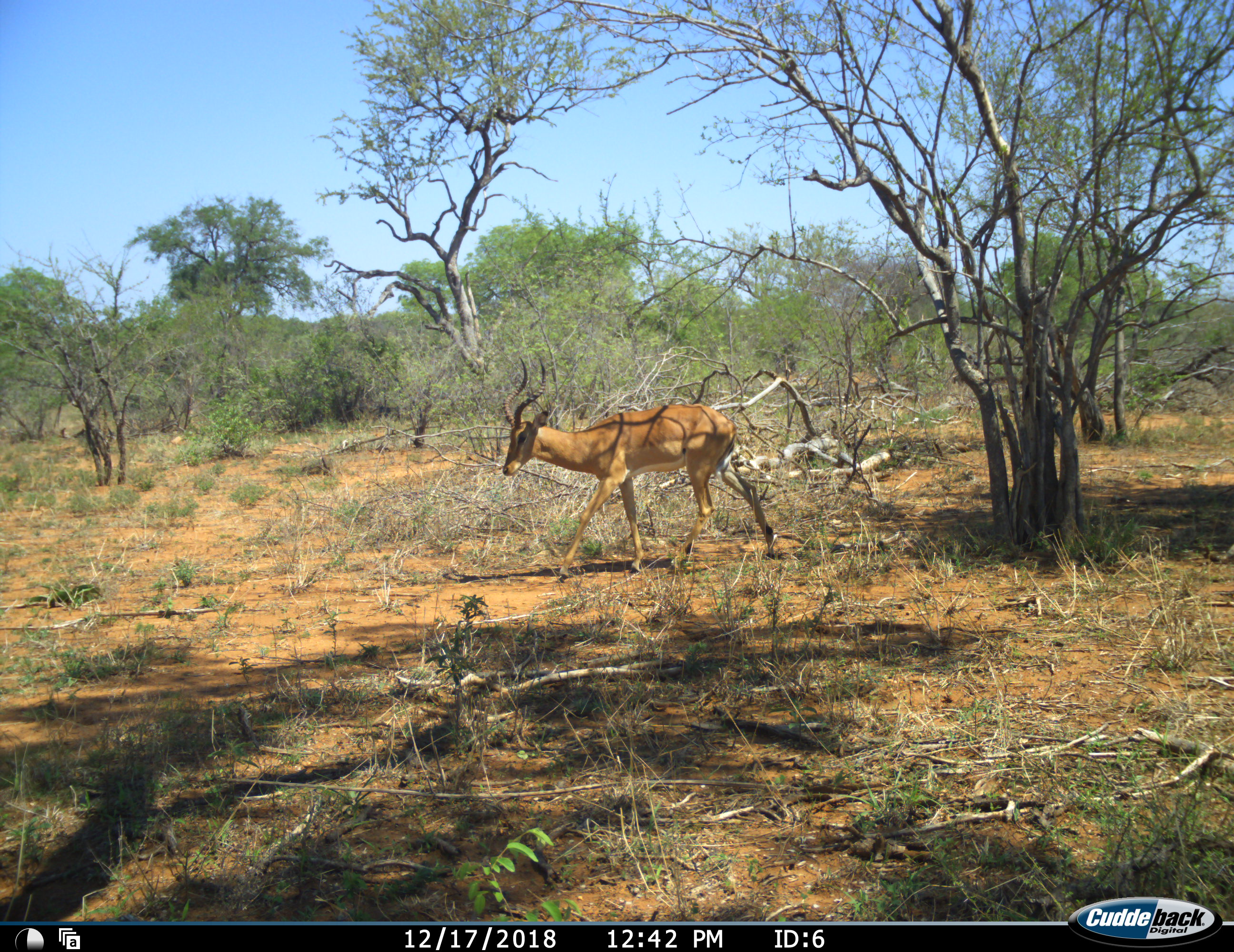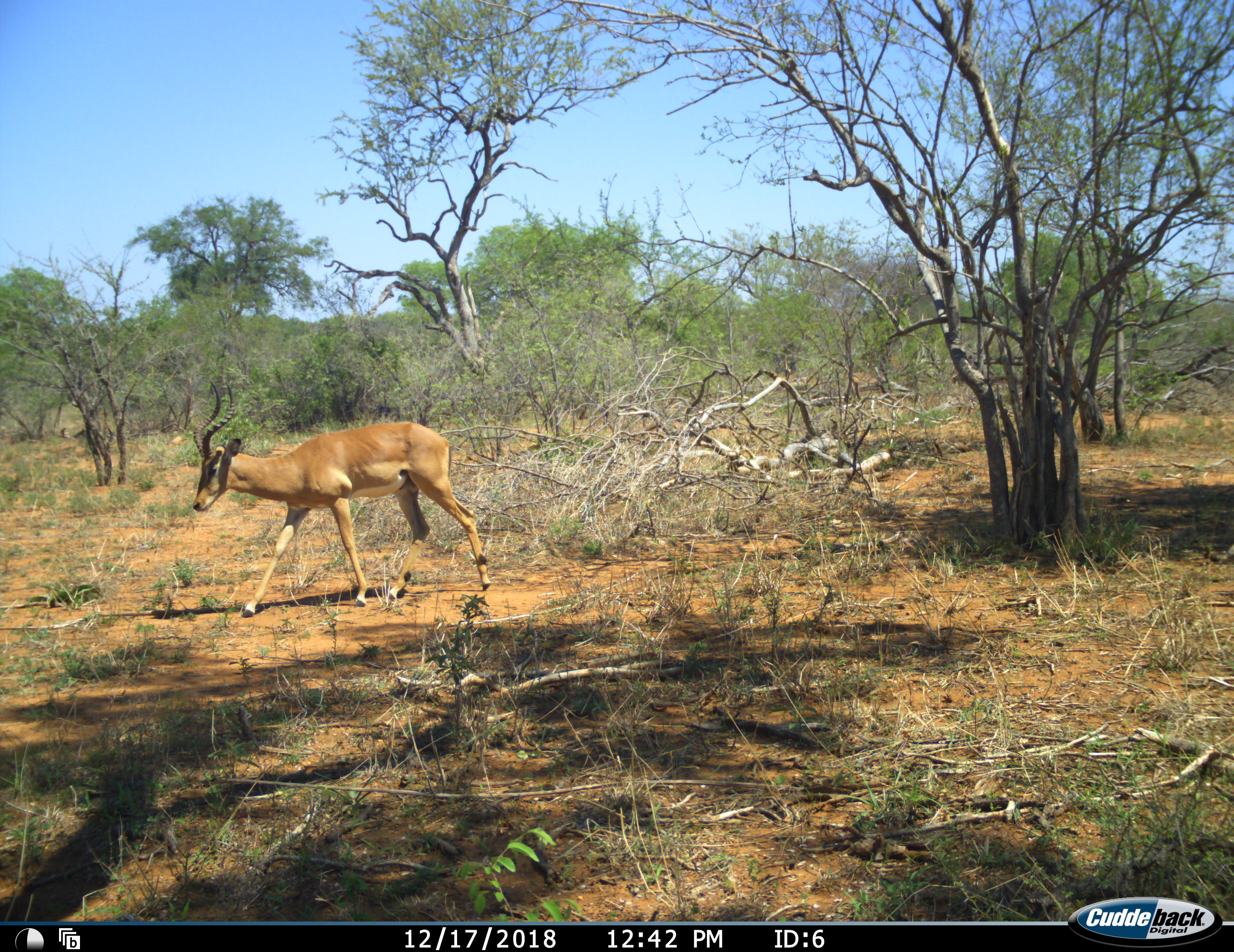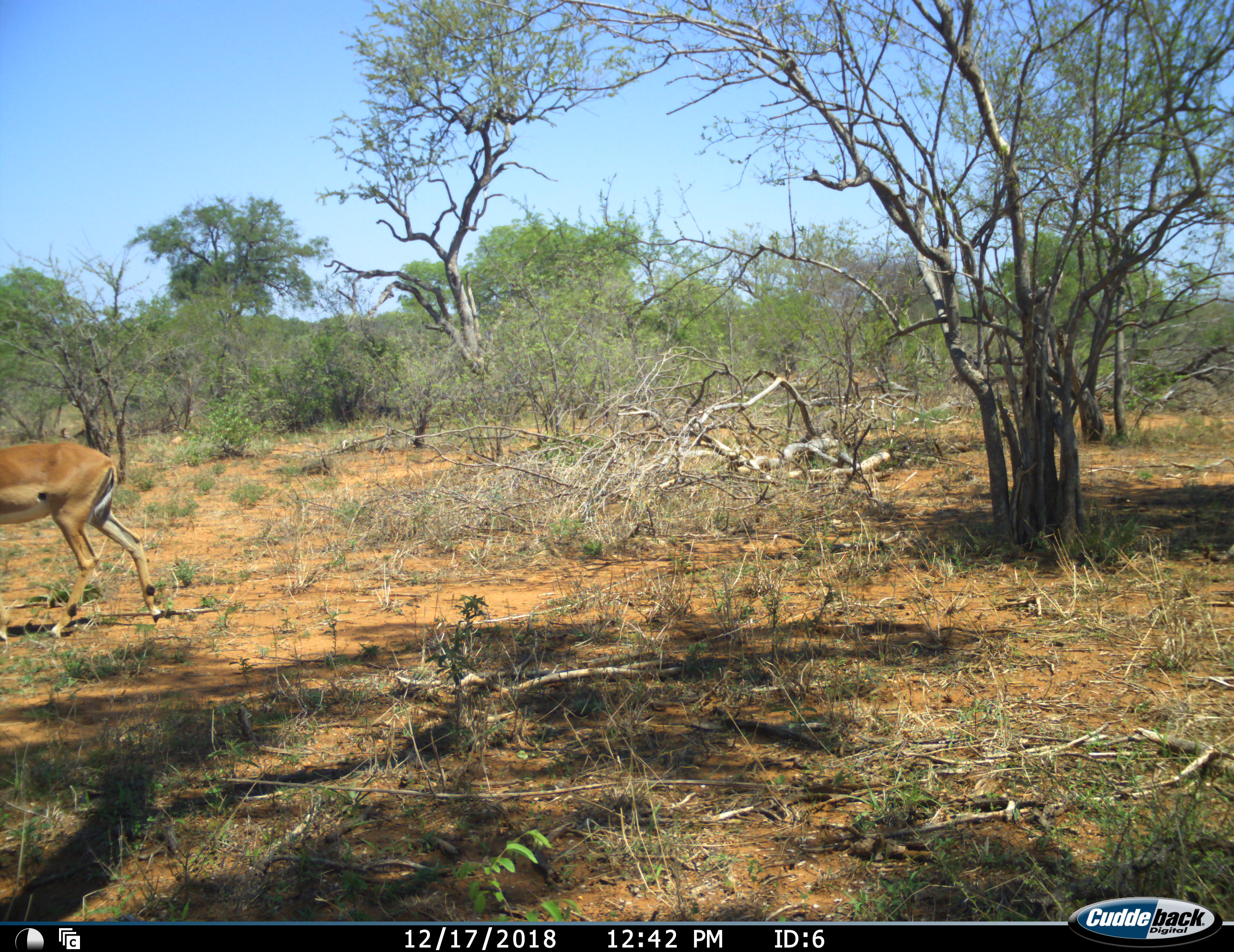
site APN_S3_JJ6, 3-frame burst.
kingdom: Animalia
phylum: Chordata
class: Mammalia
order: Artiodactyla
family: Bovidae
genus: Aepyceros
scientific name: Aepyceros melampus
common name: impala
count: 1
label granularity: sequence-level